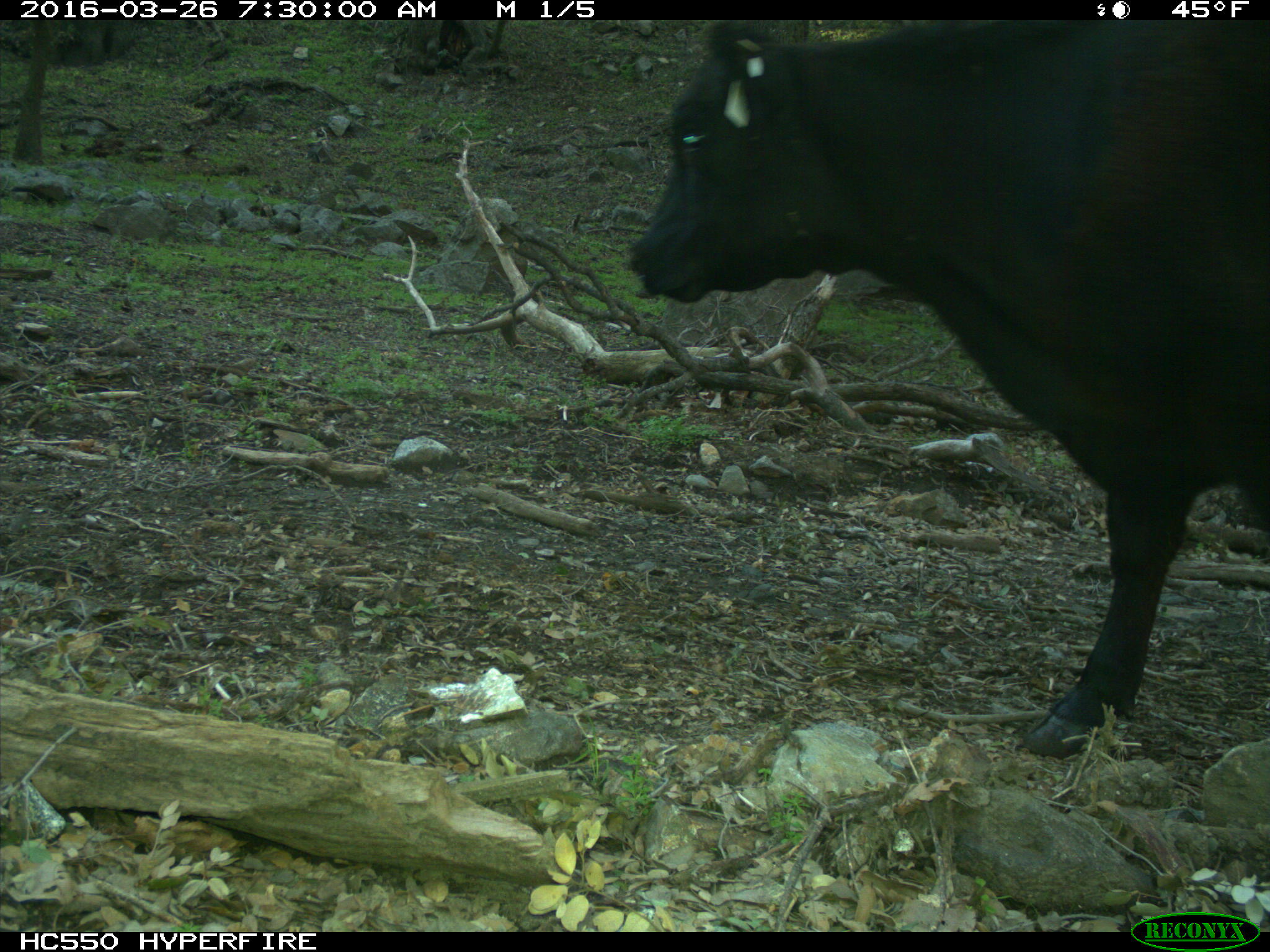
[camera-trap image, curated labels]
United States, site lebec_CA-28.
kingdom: Animalia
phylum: Chordata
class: Mammalia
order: Artiodactyla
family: Bovidae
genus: Bos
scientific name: Bos taurus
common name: domestic cow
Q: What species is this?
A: Bos taurus (domestic cow).